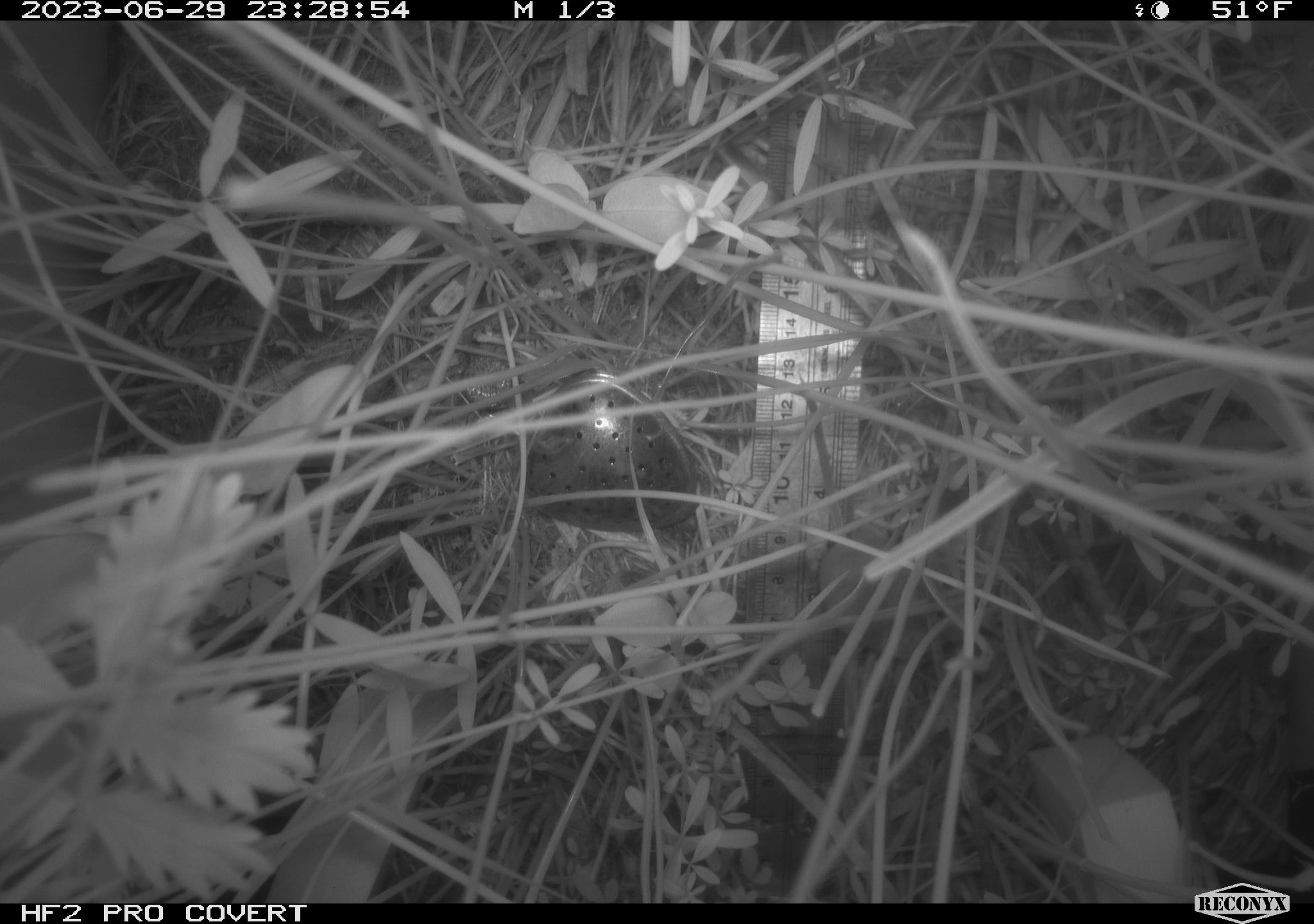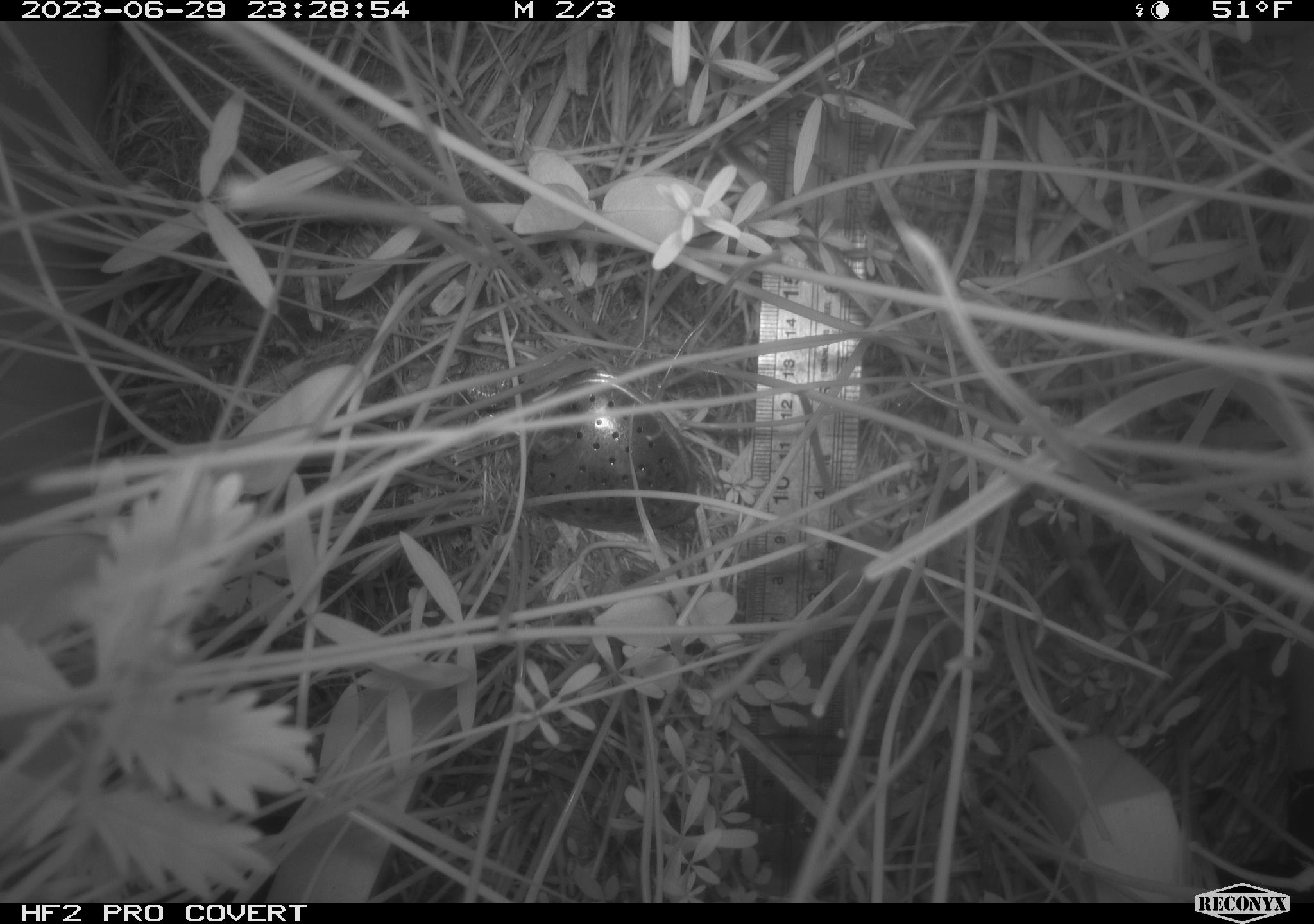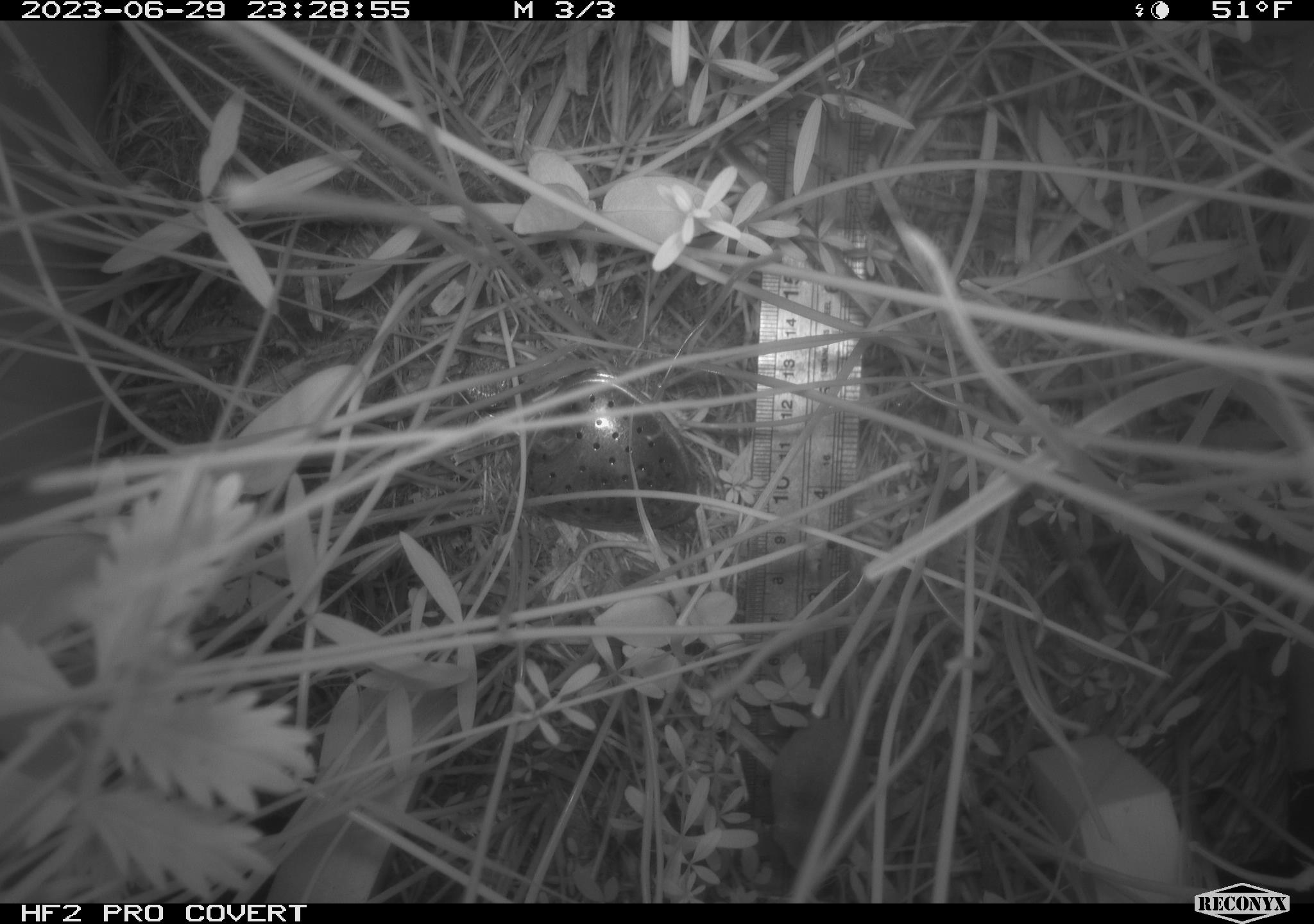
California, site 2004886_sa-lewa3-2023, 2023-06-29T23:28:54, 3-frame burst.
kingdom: Animalia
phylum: Chordata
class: Mammalia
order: Eulipotyphla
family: Soricidae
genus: Sorex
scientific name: Sorex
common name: long-tailed shrew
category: sorex species